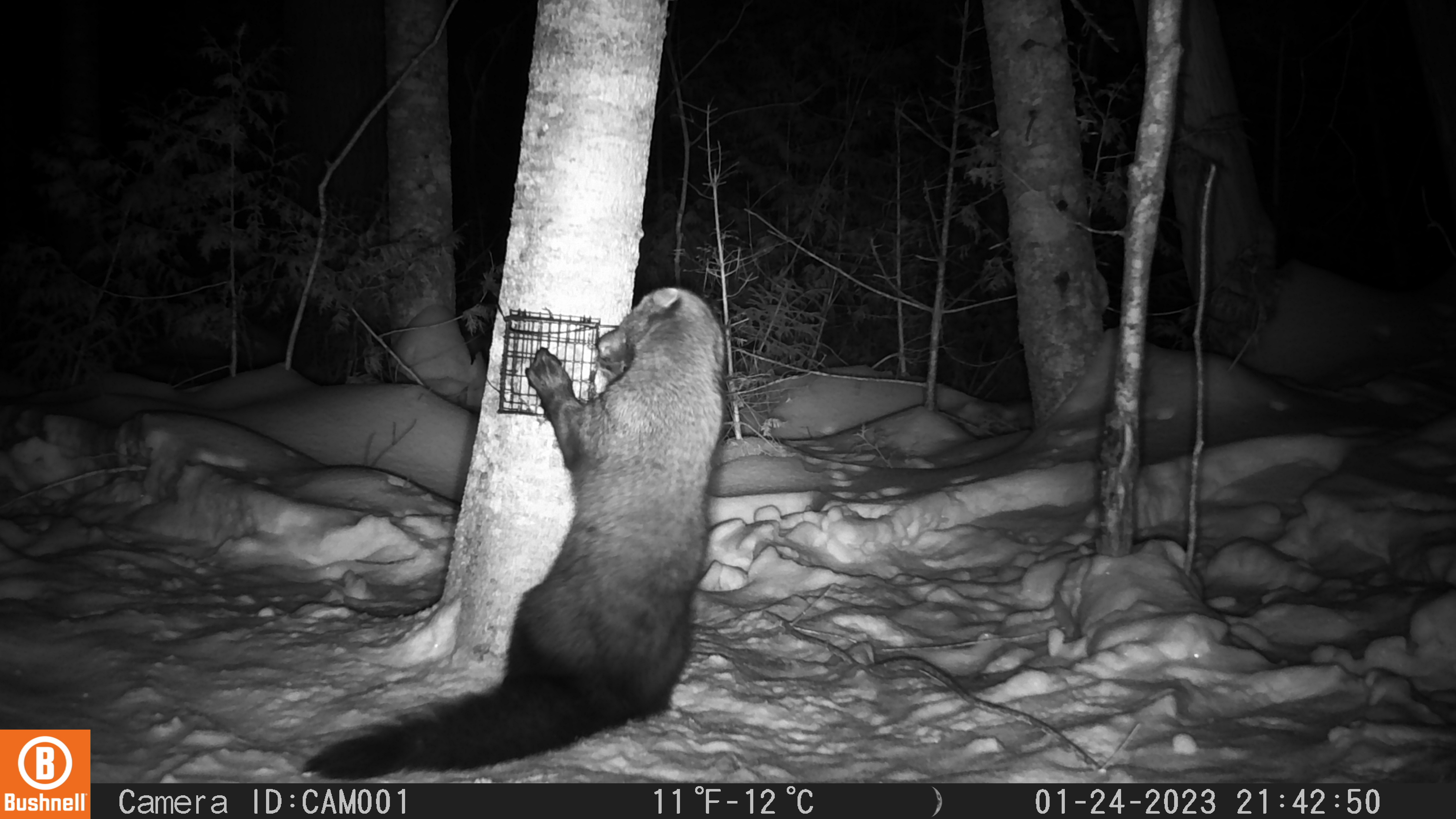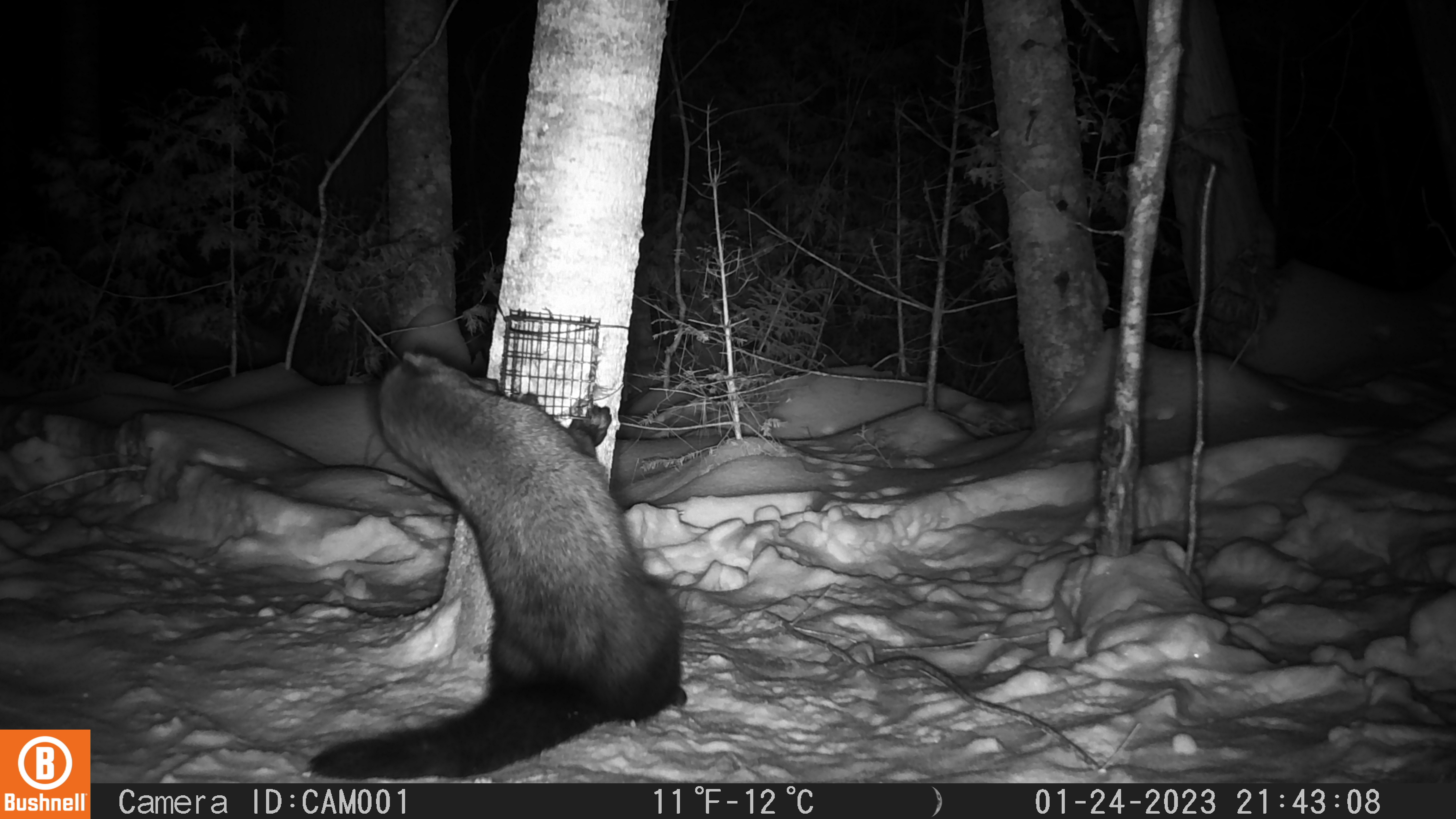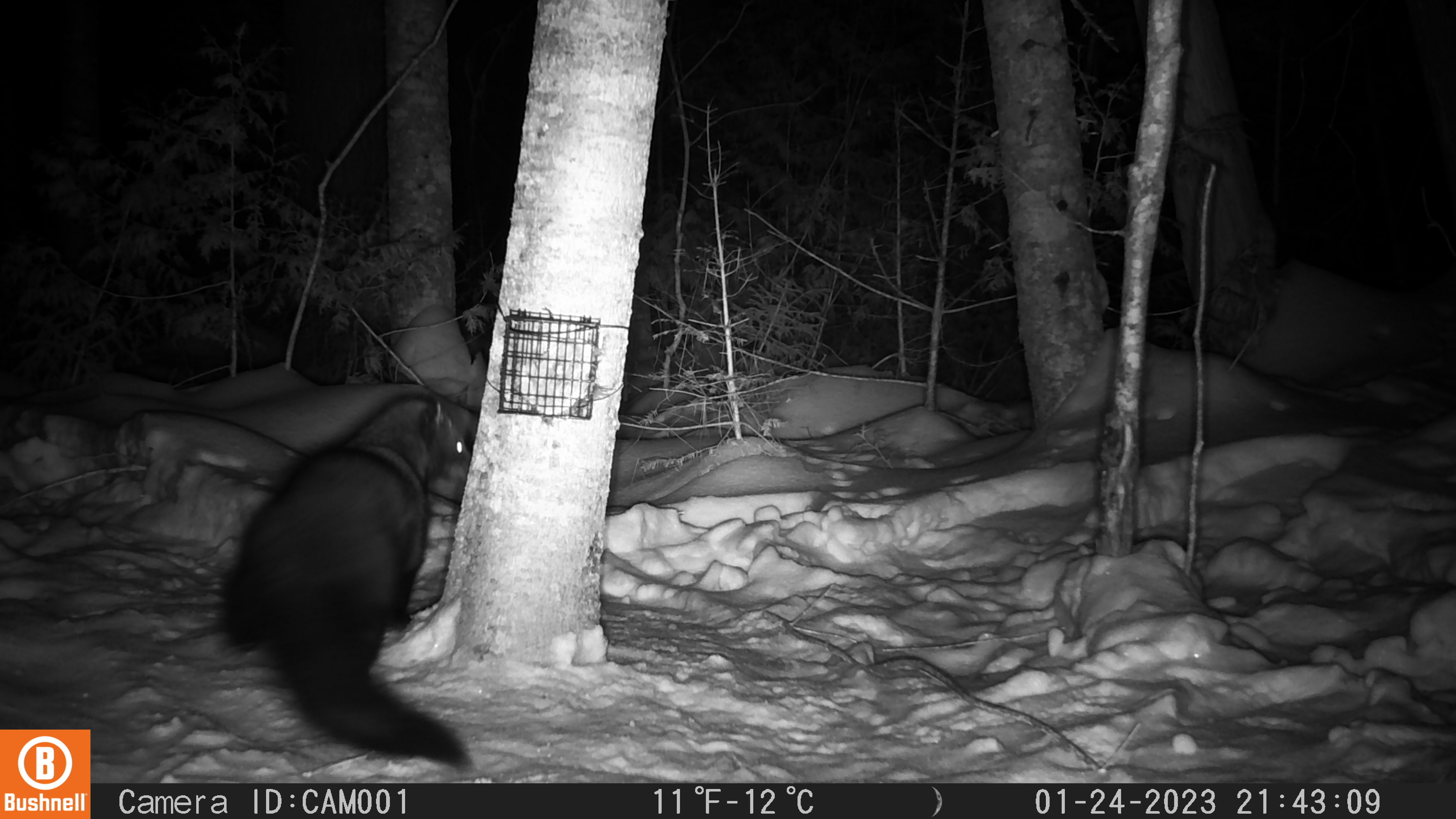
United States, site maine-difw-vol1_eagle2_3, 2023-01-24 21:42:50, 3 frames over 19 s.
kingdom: Animalia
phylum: Chordata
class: Mammalia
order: Carnivora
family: Mustelidae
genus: Pekania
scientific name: Pekania pennanti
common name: fisher